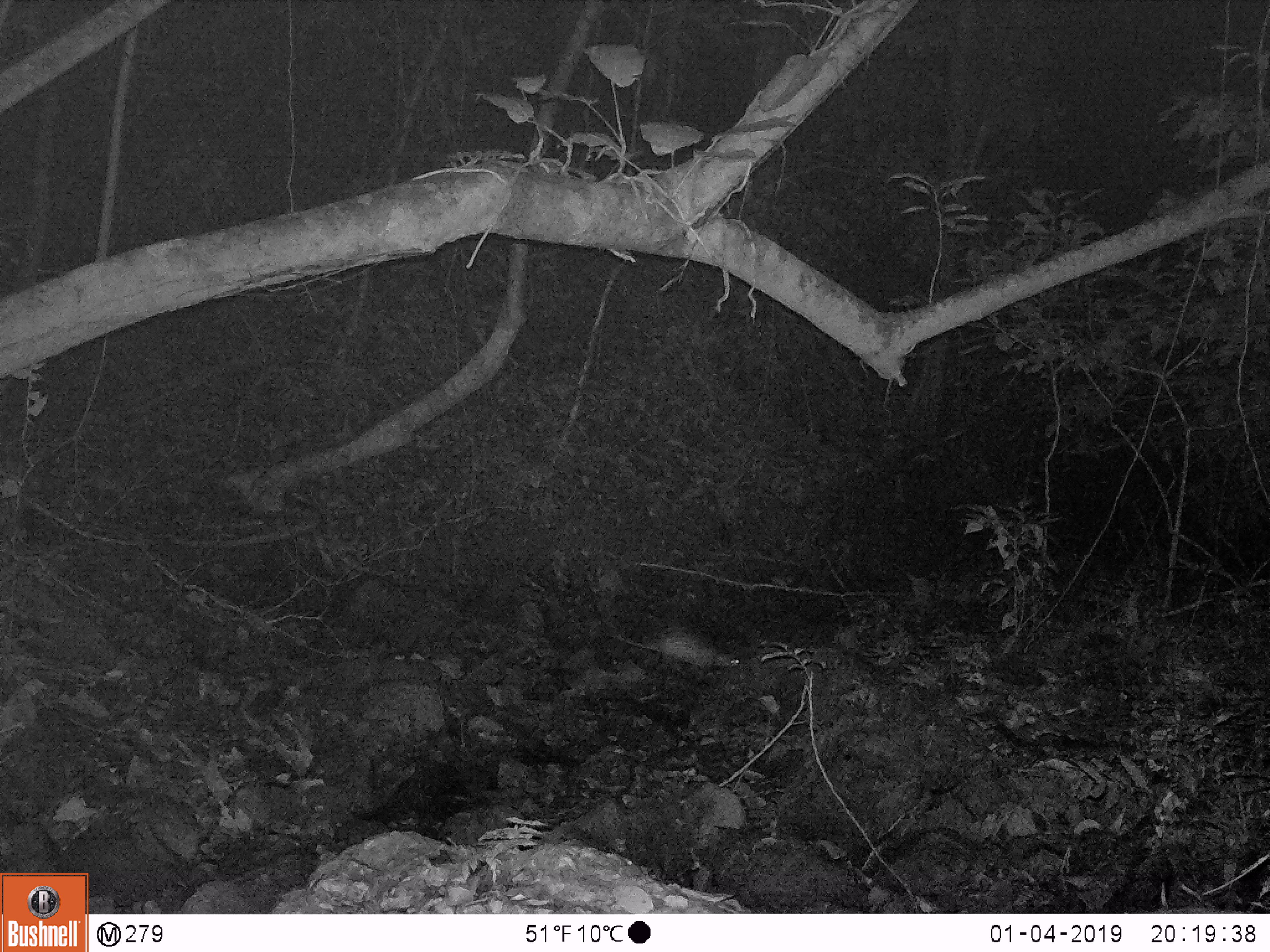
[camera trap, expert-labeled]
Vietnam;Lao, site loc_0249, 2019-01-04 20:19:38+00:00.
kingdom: Animalia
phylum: Chordata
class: Mammalia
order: Rodentia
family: Hystricidae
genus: Atherurus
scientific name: Atherurus macrourus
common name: asiatic brush-tailed porcupine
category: asiatic brush tailed porcupine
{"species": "asiatic brush tailed porcupine (asiatic brush-tailed porcupine) (Atherurus macrourus)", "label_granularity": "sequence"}